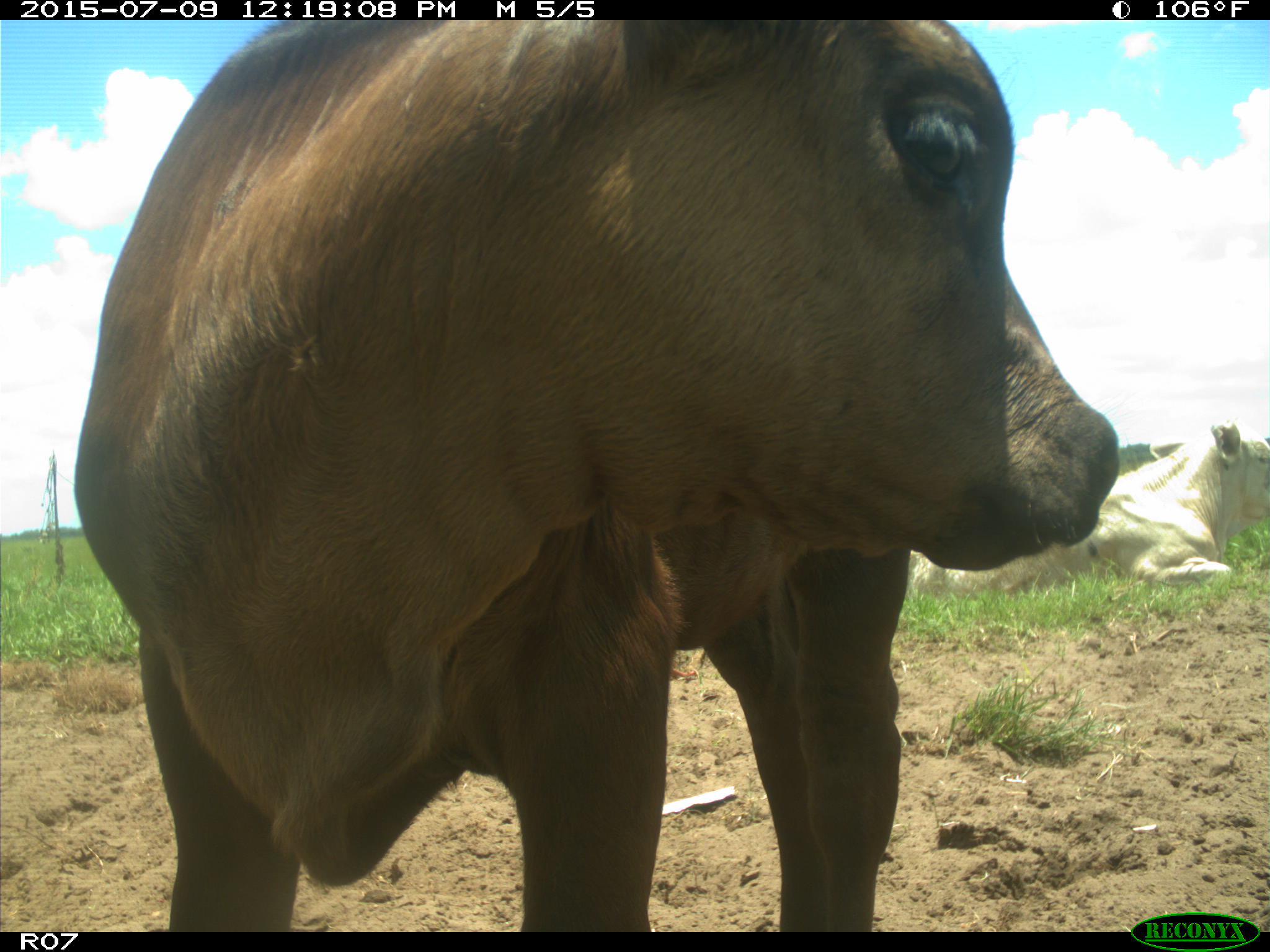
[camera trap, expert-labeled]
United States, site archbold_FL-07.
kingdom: Animalia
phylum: Chordata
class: Mammalia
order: Artiodactyla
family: Bovidae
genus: Bos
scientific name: Bos taurus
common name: domestic cow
Bos taurus (domestic cow).